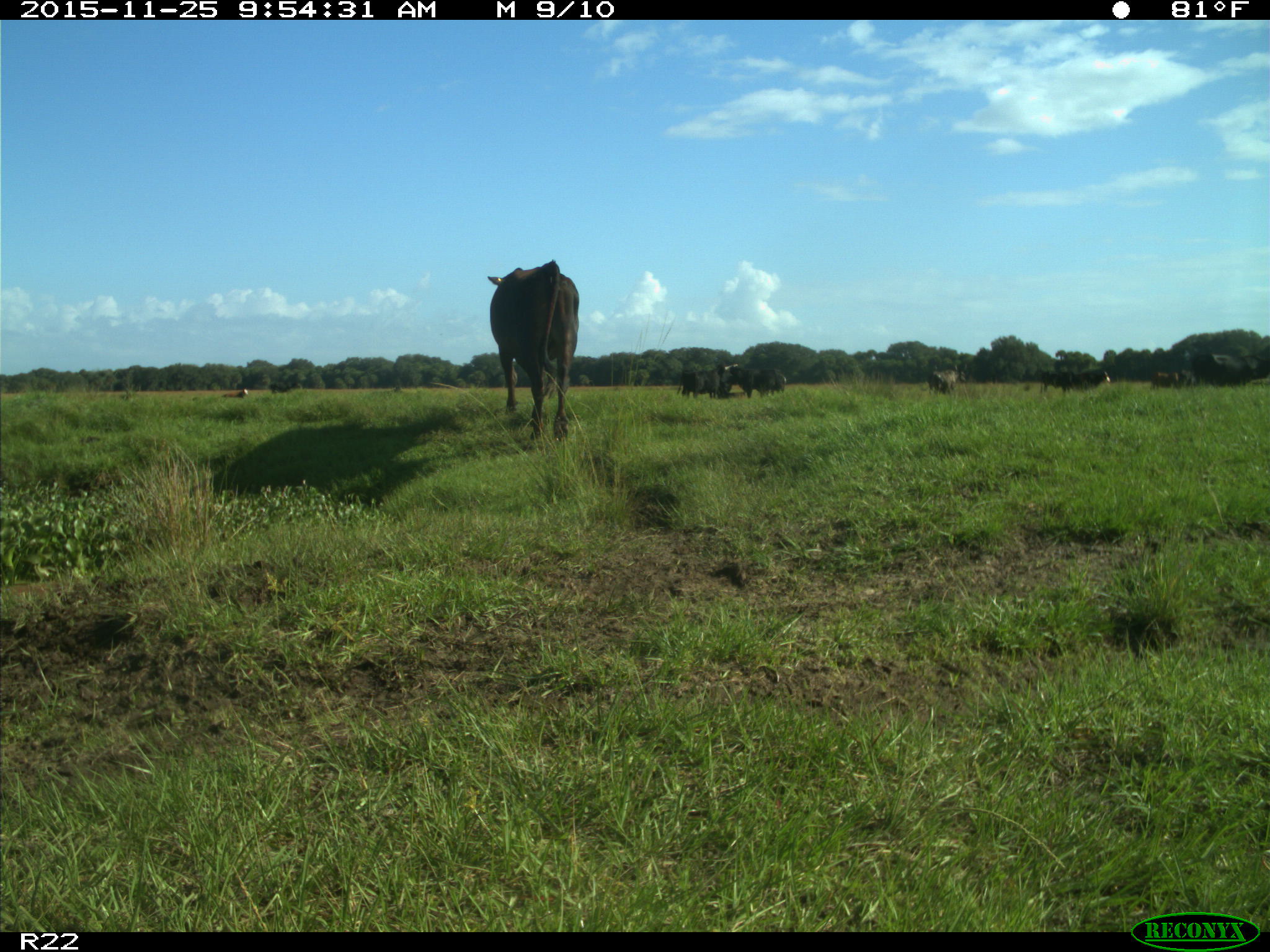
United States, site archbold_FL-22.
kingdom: Animalia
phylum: Chordata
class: Mammalia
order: Artiodactyla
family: Bovidae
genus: Bos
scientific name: Bos taurus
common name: domestic cow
Bos taurus (domestic cow).